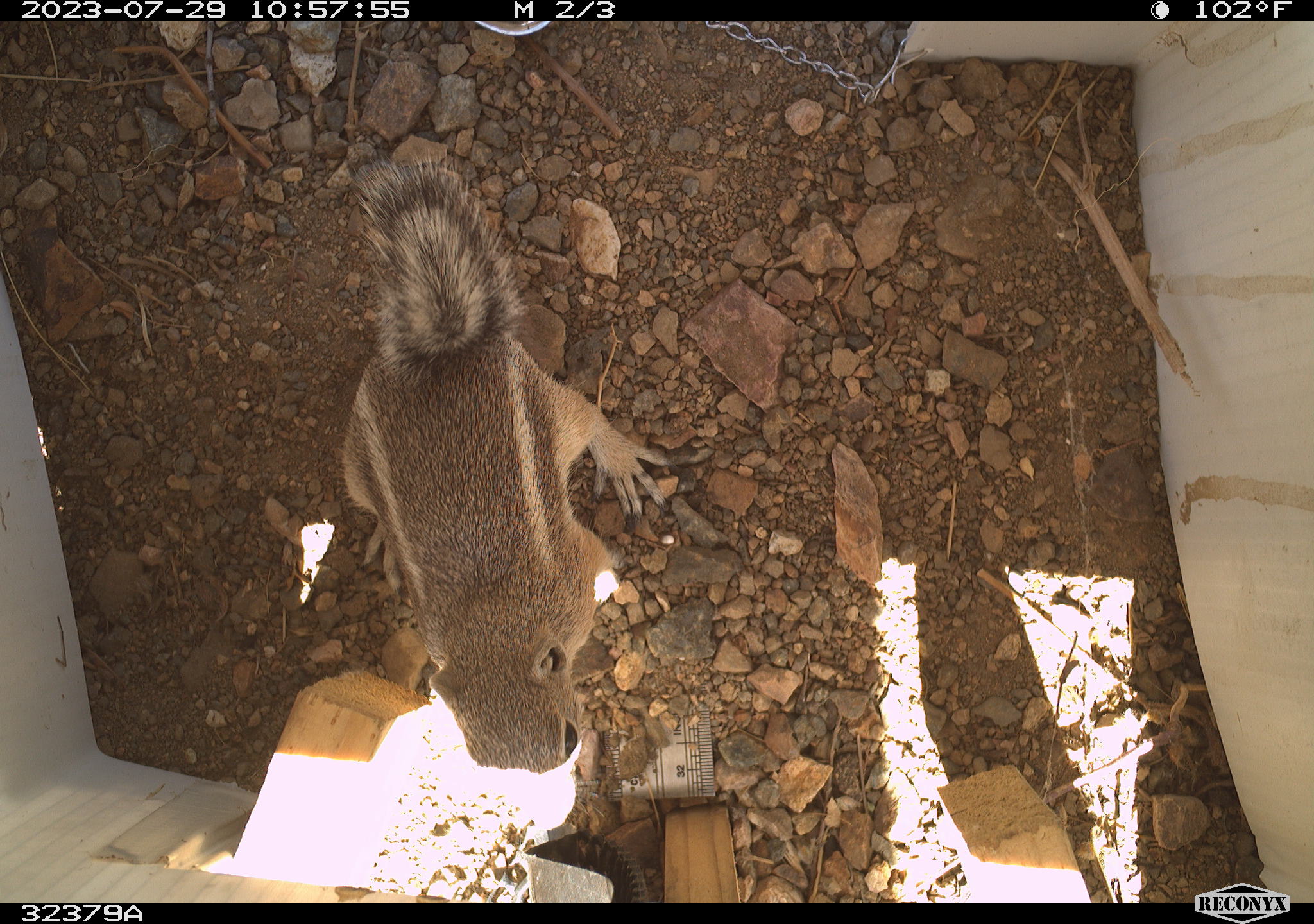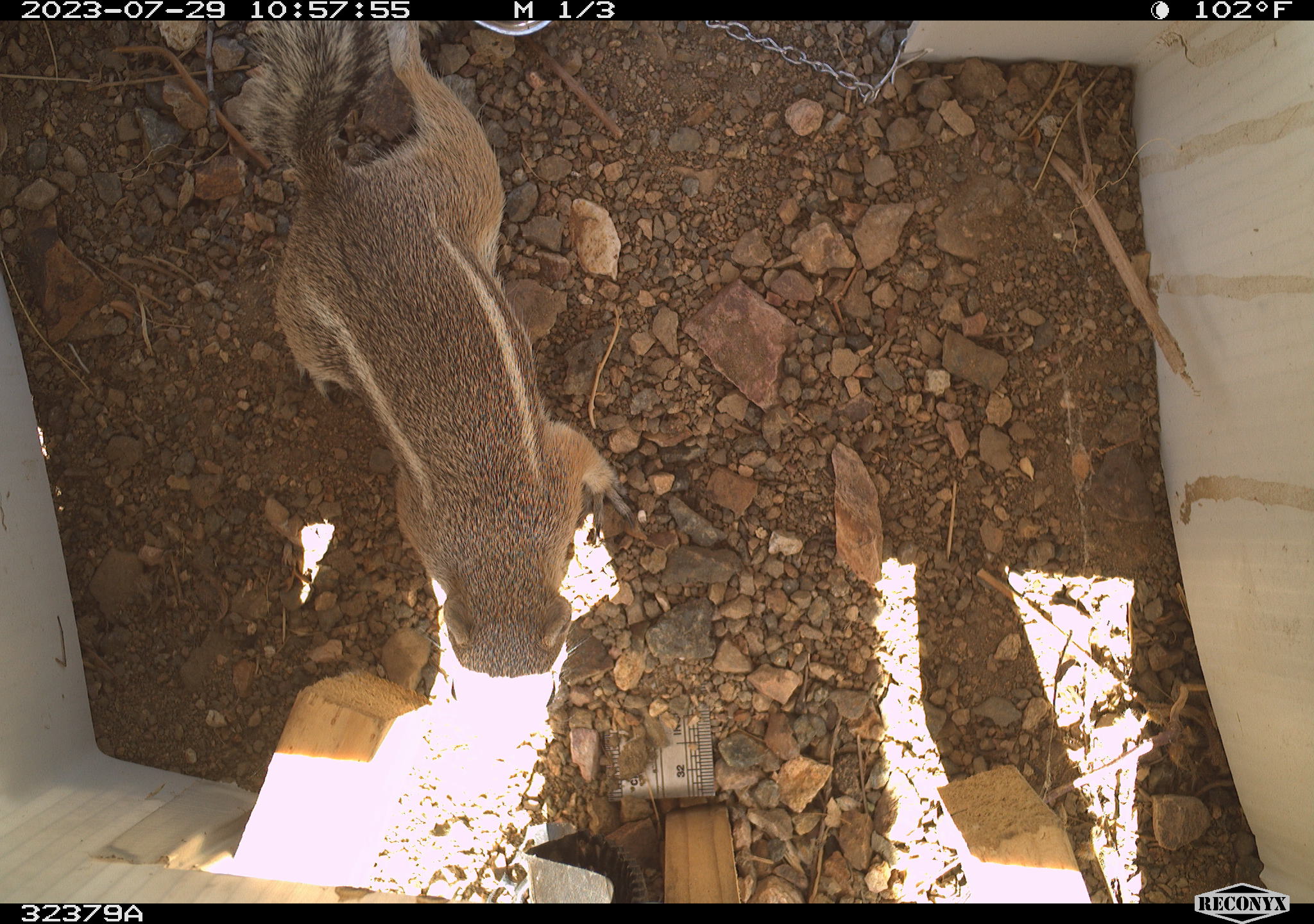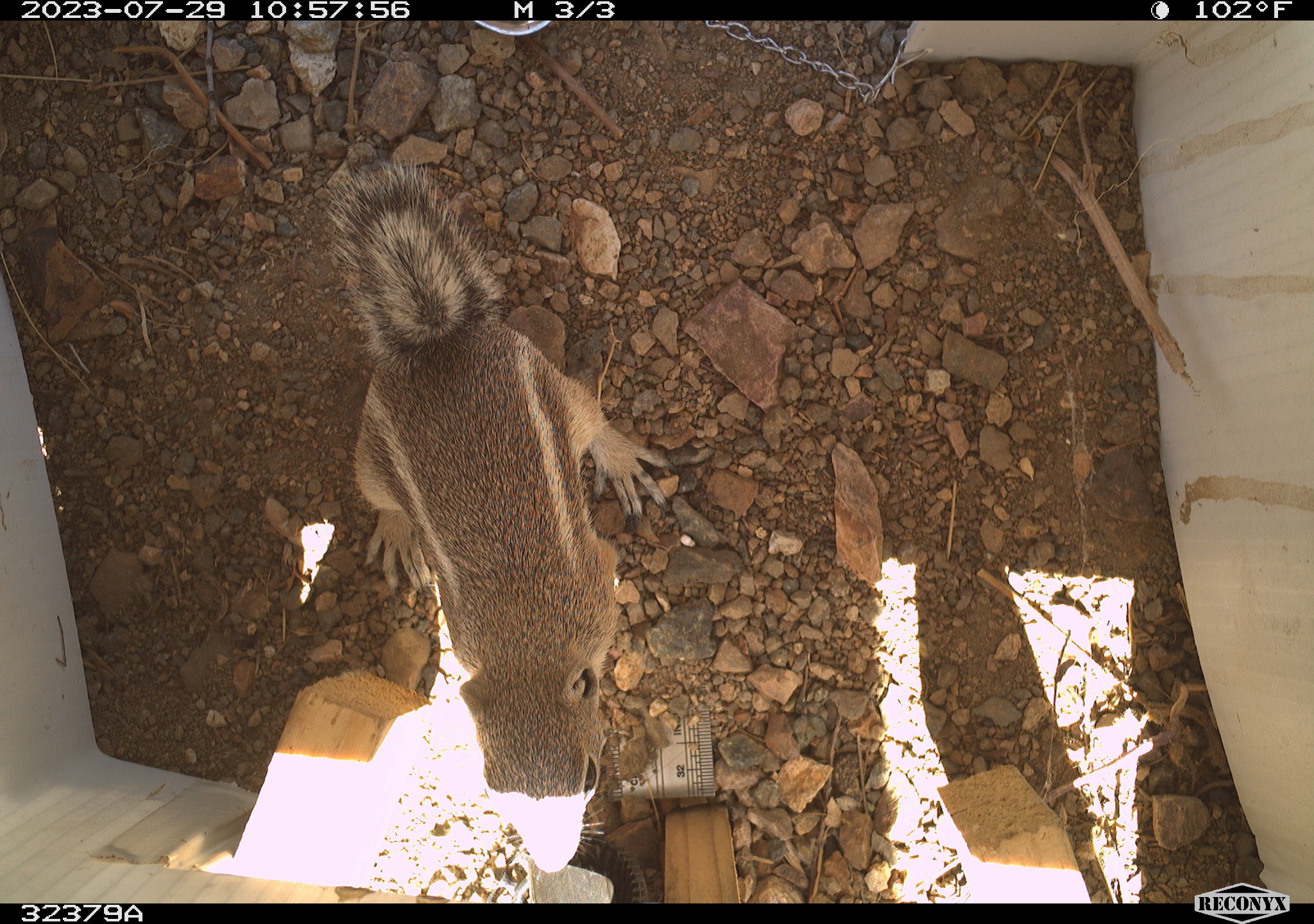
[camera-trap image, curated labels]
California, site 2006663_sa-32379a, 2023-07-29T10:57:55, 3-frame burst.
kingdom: Animalia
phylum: Chordata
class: Mammalia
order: Rodentia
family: Sciuridae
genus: Ammospermophilus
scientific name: Ammospermophilus leucurus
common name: white-tailed antelope squirrel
White-tailed antelope squirrel (Ammospermophilus leucurus).